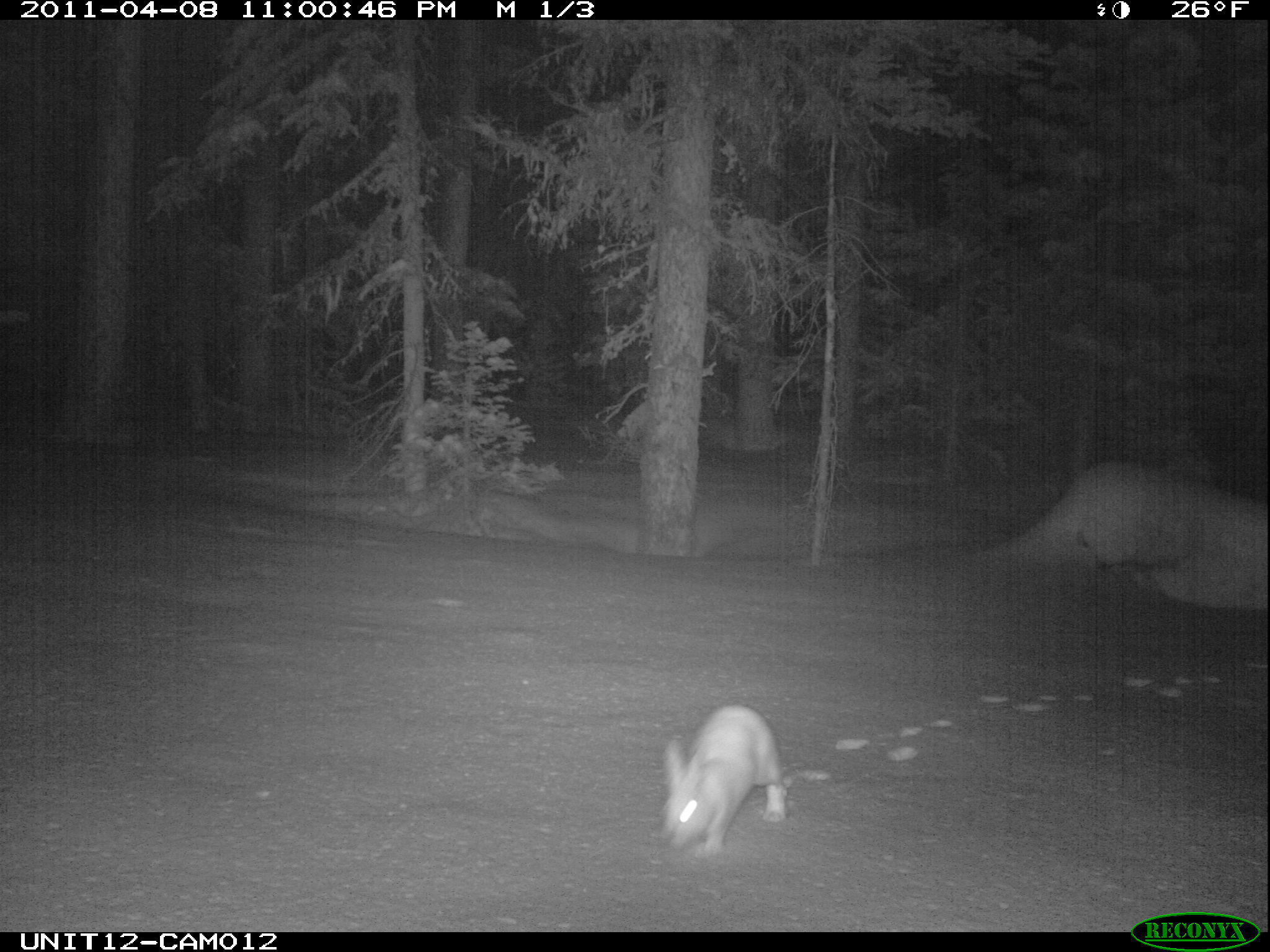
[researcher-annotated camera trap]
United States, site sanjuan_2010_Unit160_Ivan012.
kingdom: Animalia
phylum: Chordata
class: Mammalia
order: Lagomorpha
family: Leporidae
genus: Lepus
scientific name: Lepus americanus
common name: snowshoe hare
Lepus americanus (snowshoe hare).